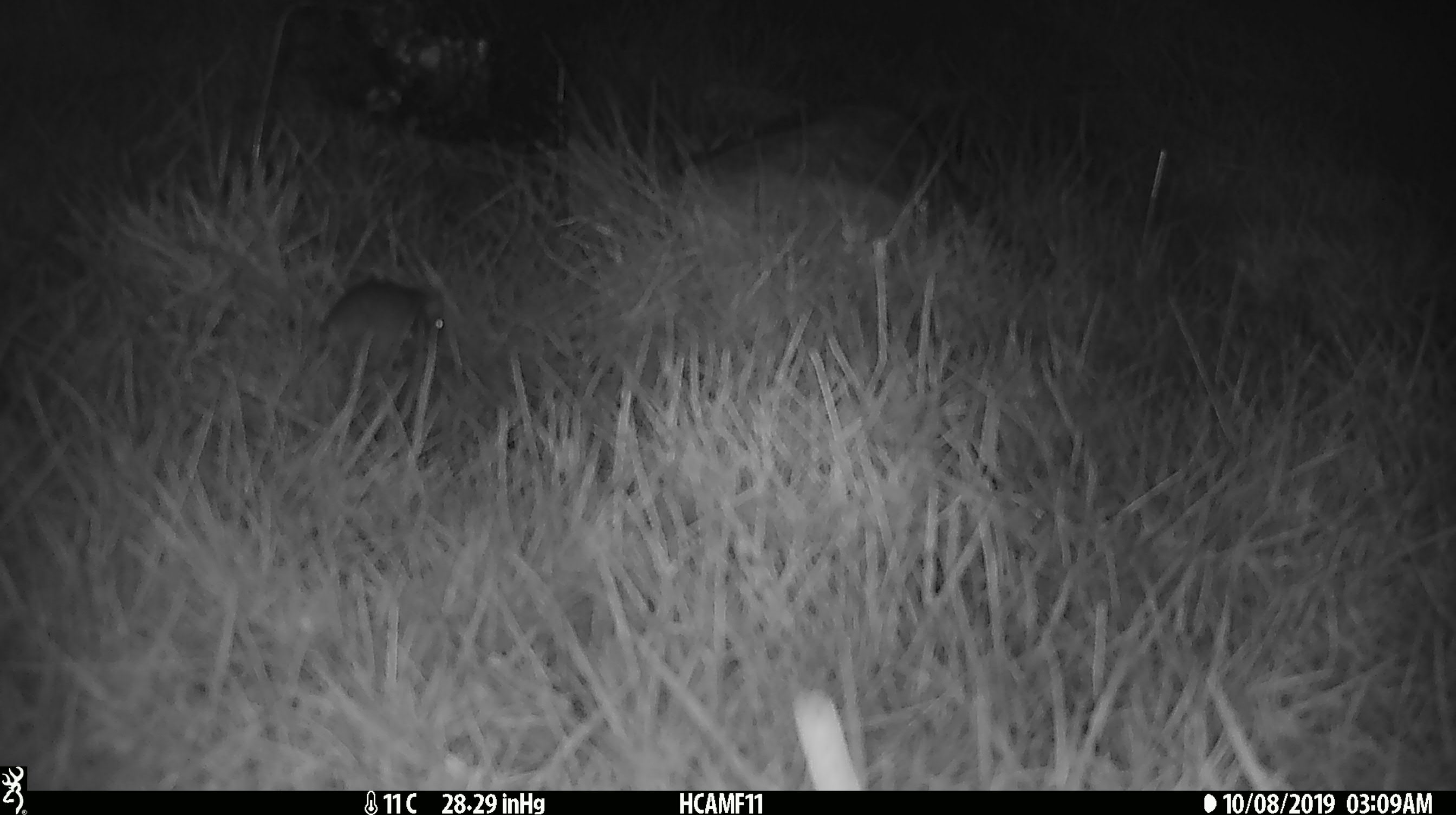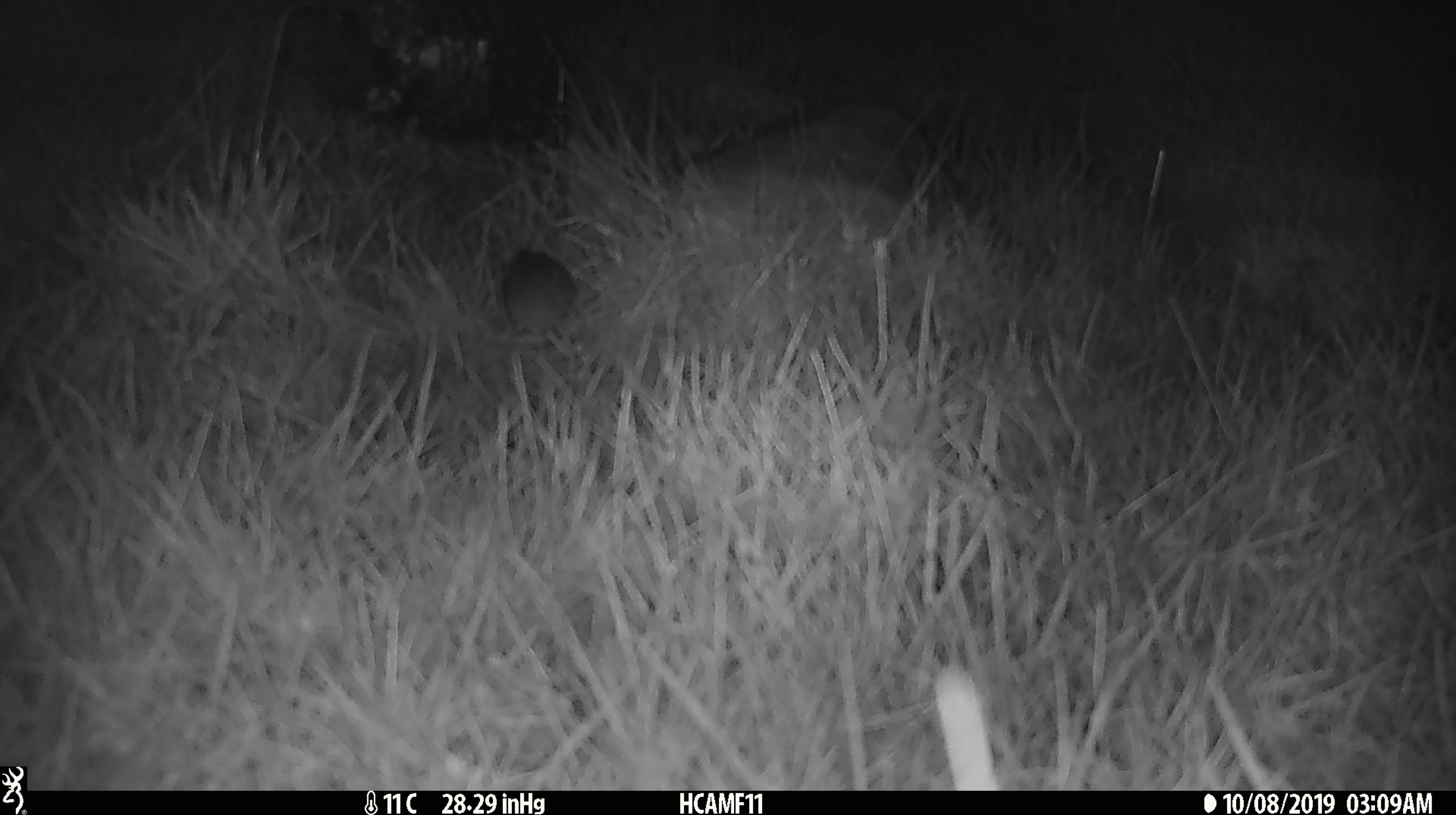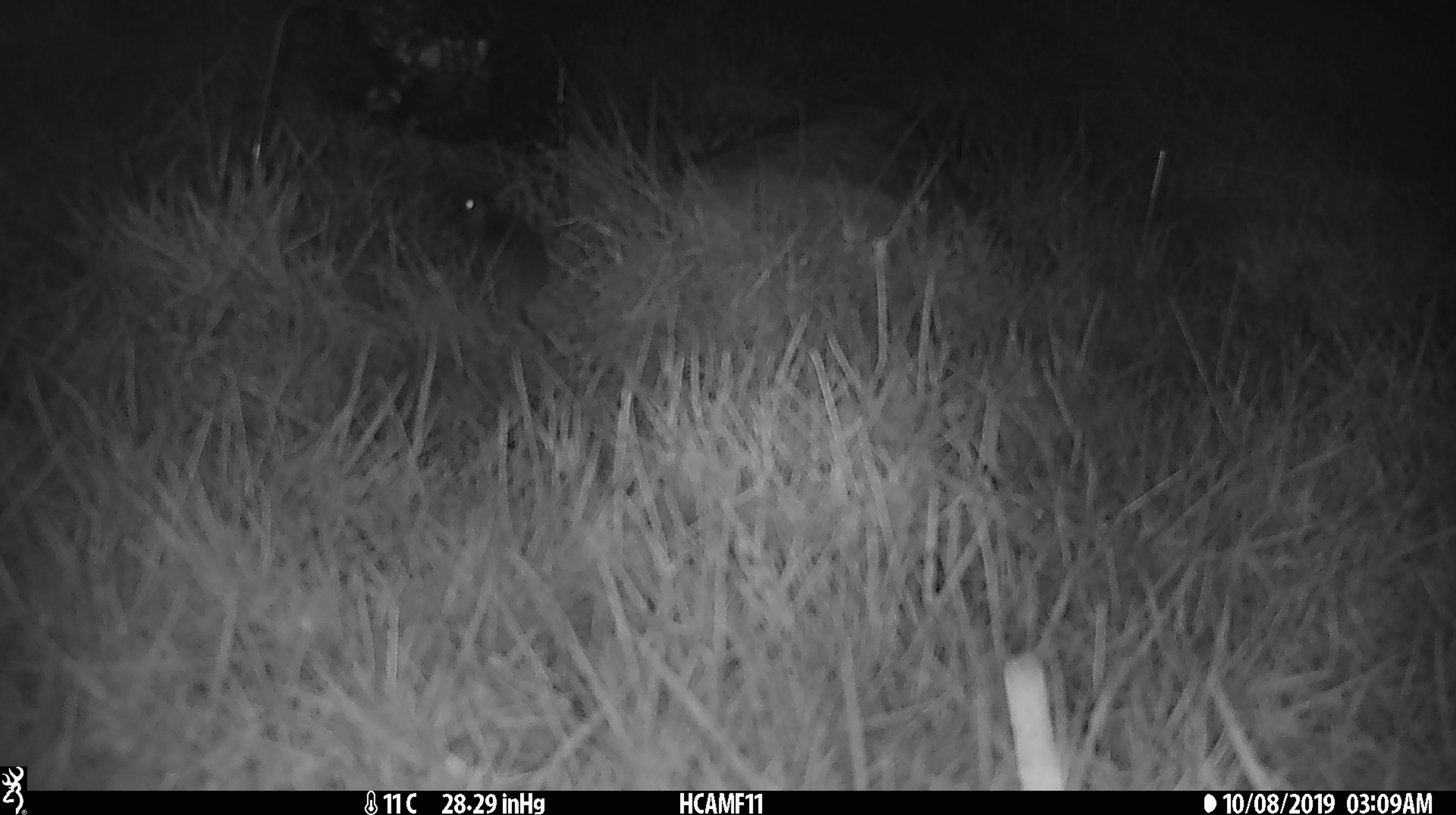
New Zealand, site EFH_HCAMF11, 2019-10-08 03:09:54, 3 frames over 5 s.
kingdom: Animalia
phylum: Chordata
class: Mammalia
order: Rodentia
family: Muridae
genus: Mus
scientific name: Mus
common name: mouse